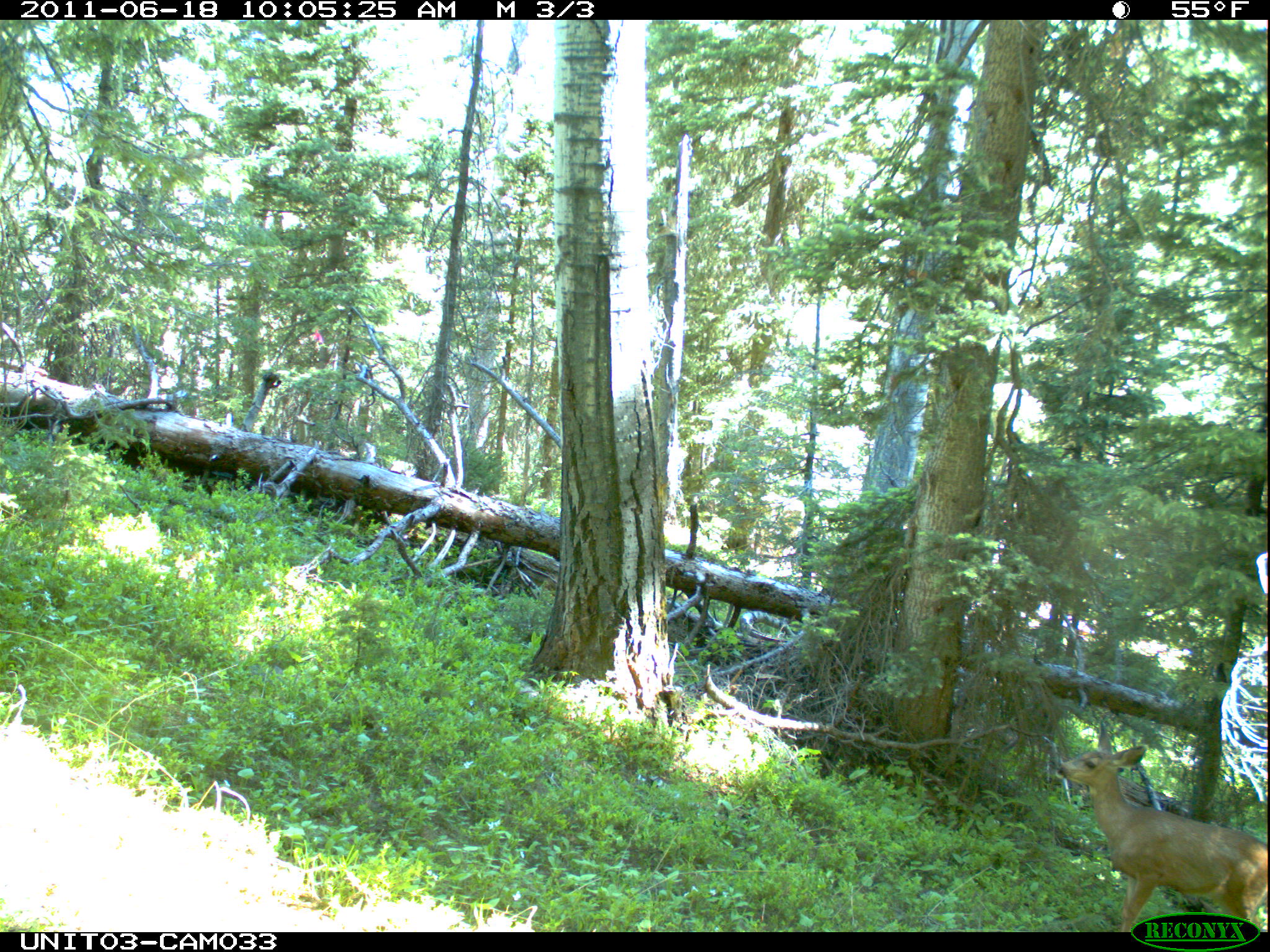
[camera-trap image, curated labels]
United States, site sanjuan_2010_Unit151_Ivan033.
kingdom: Animalia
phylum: Chordata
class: Mammalia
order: Artiodactyla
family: Cervidae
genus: Odocoileus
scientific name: Odocoileus hemionus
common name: mule deer